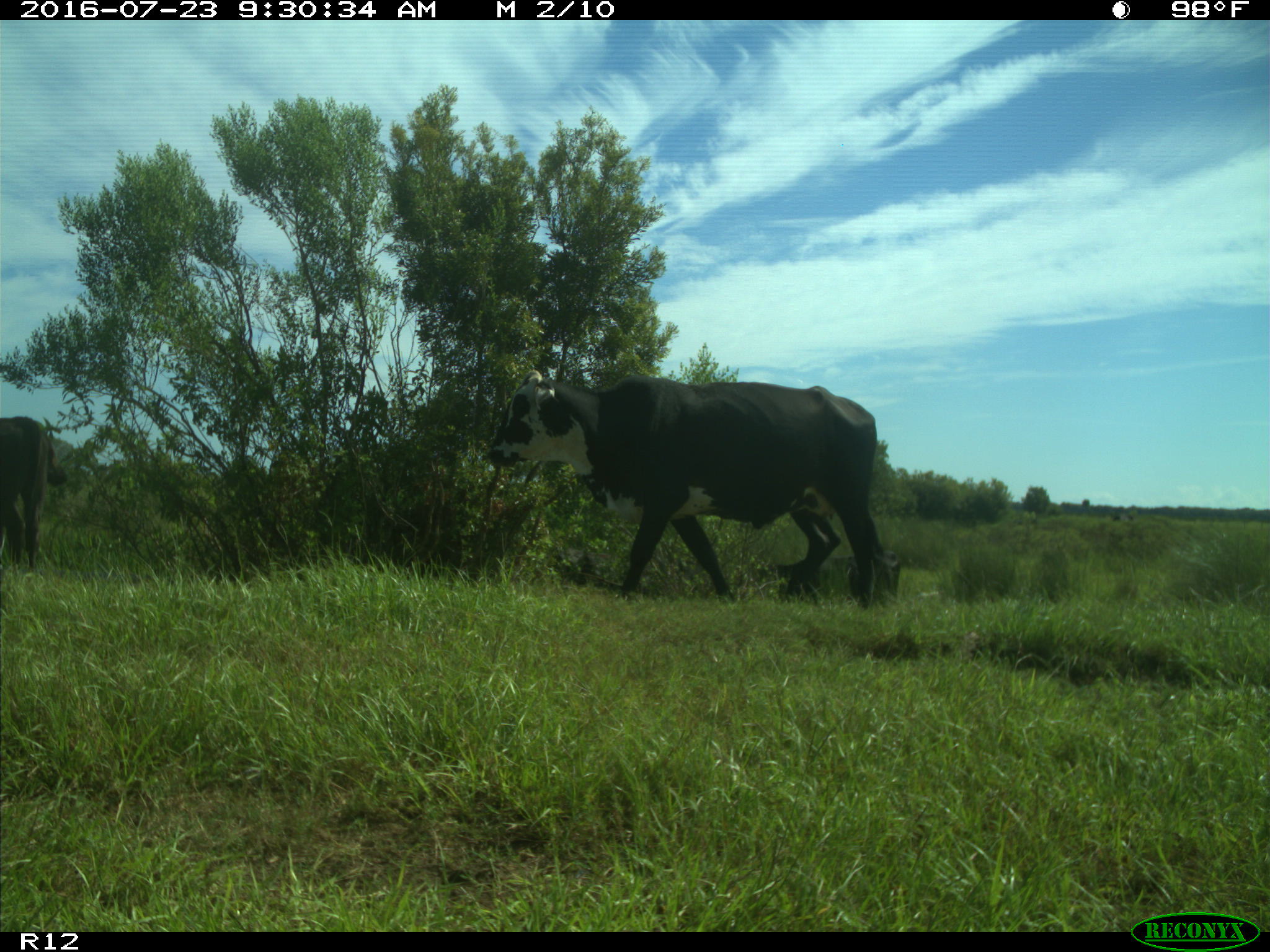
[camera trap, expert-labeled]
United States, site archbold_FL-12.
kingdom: Animalia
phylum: Chordata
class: Mammalia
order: Artiodactyla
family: Bovidae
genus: Bos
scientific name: Bos taurus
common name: domestic cow